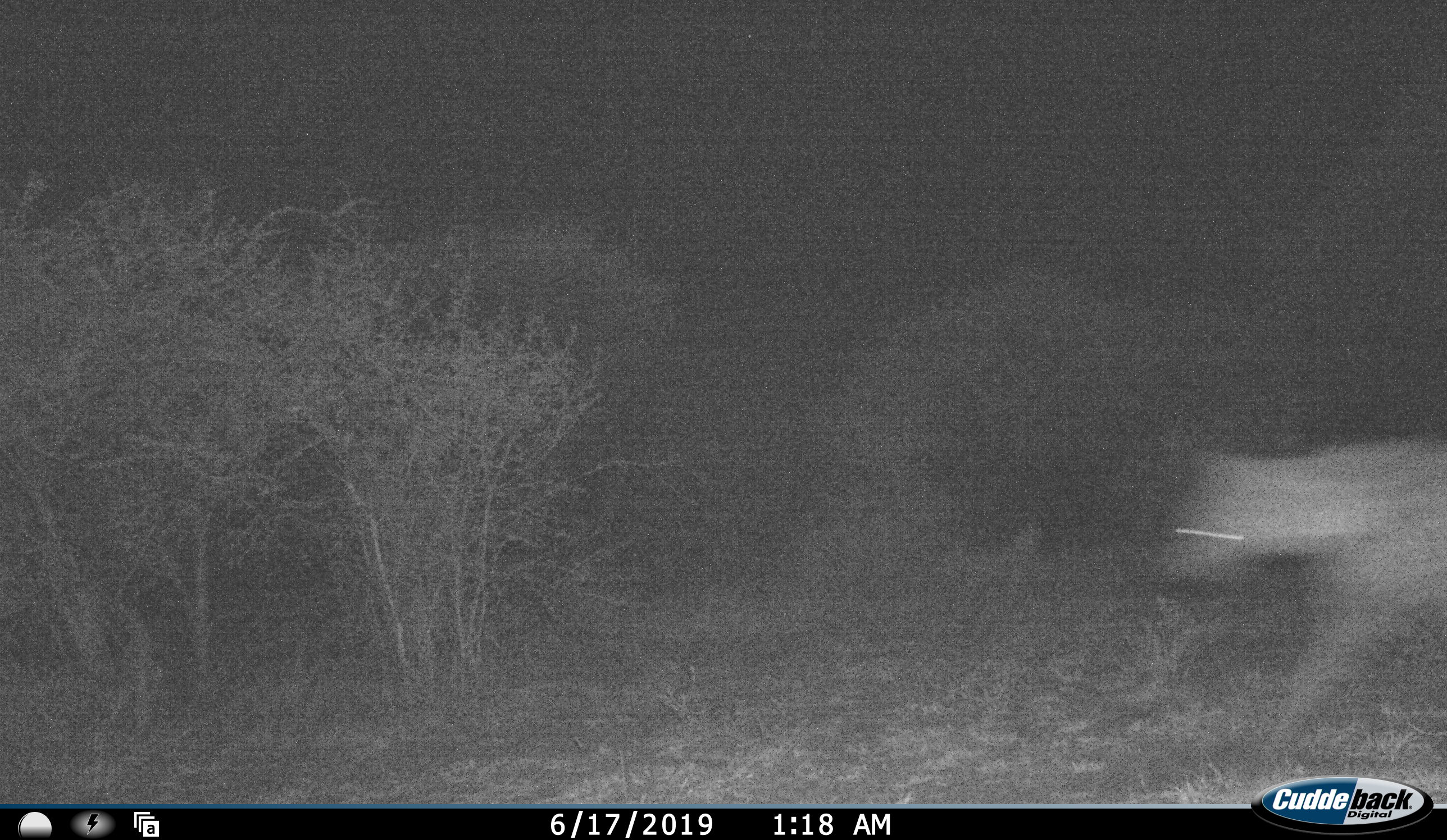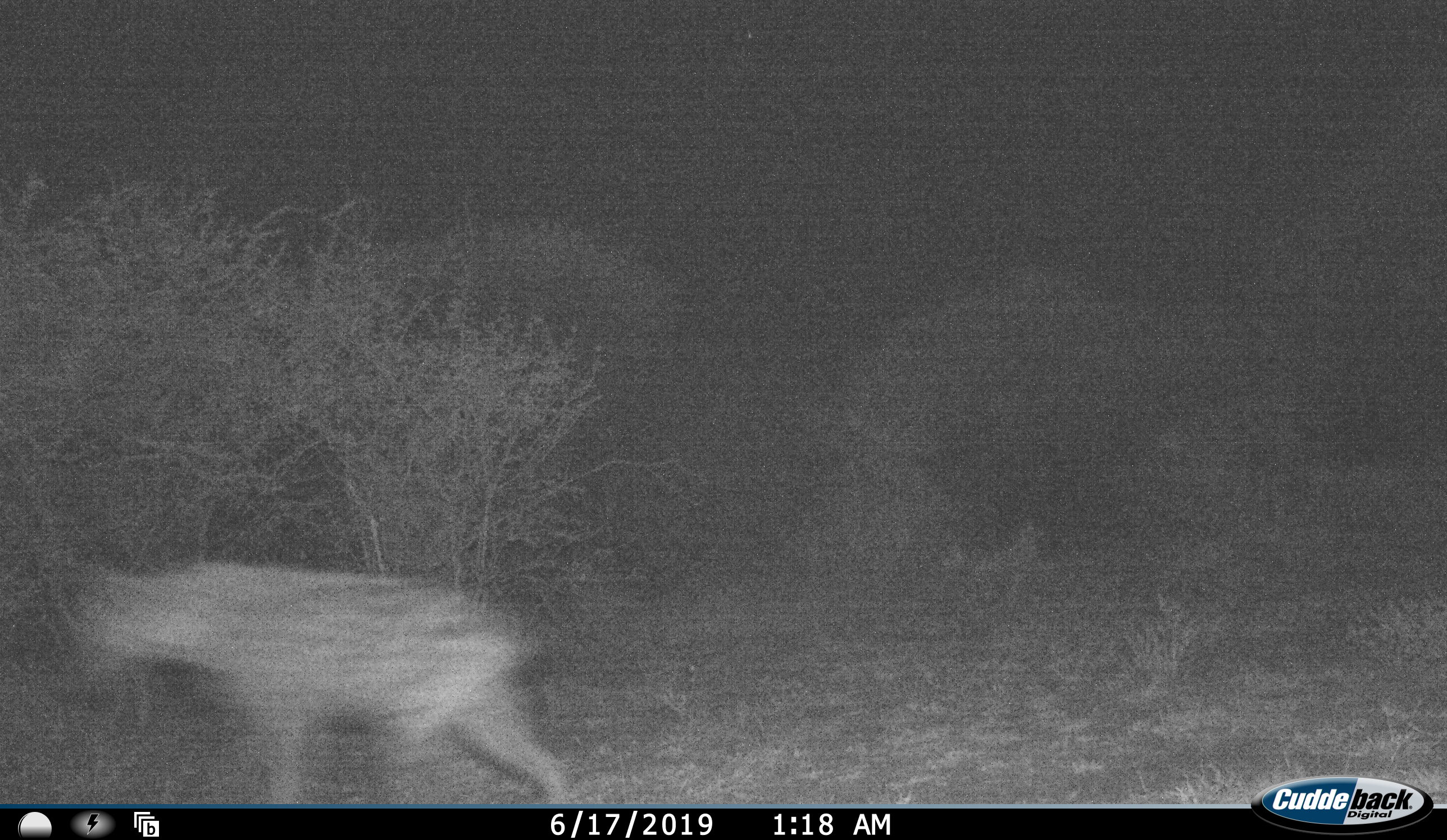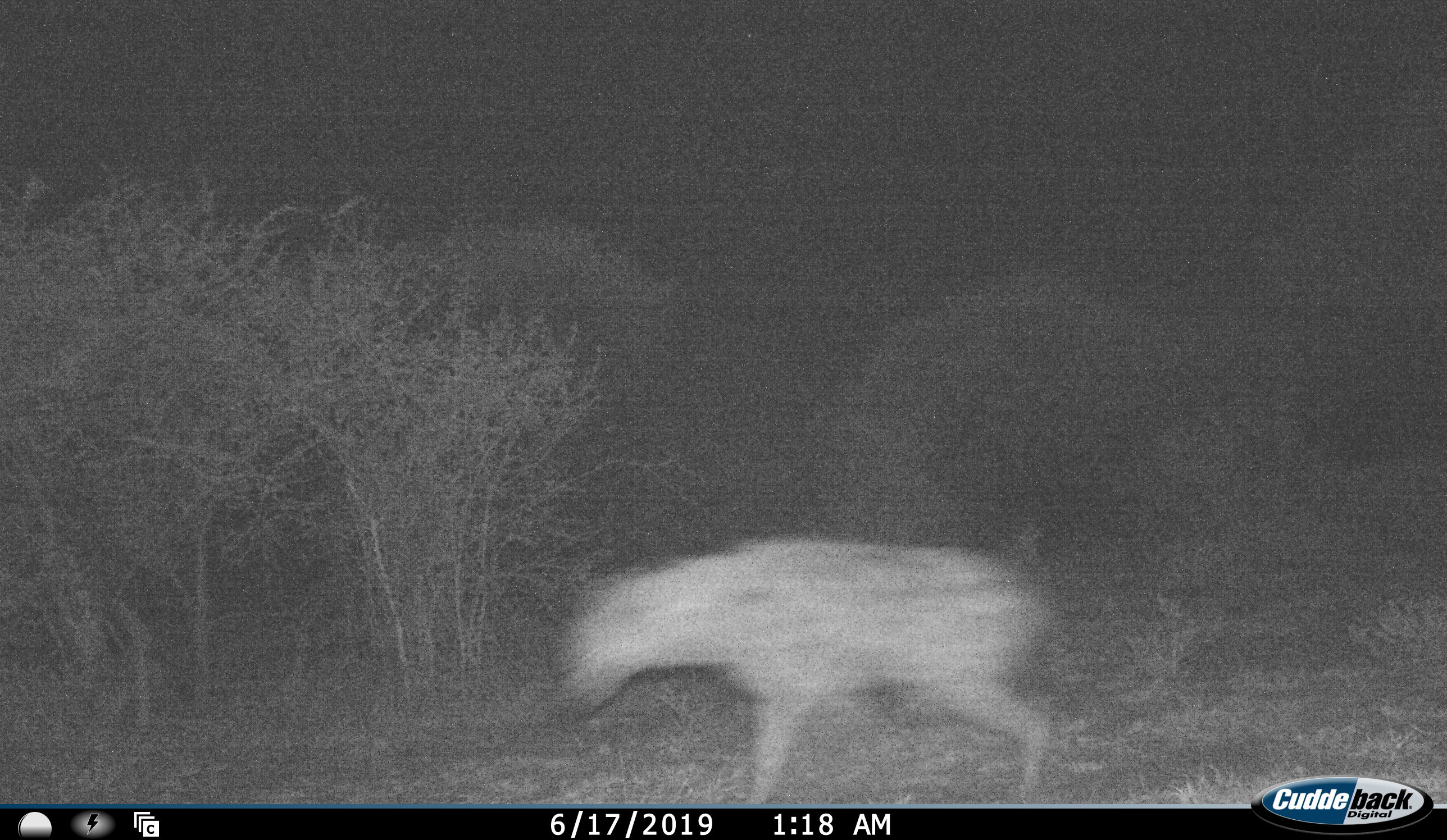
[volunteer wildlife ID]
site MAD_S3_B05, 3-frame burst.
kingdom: Animalia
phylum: Chordata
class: Mammalia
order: Carnivora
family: Hyaenidae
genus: Crocuta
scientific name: Crocuta crocuta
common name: spotted hyena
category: hyenaspotted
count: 1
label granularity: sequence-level